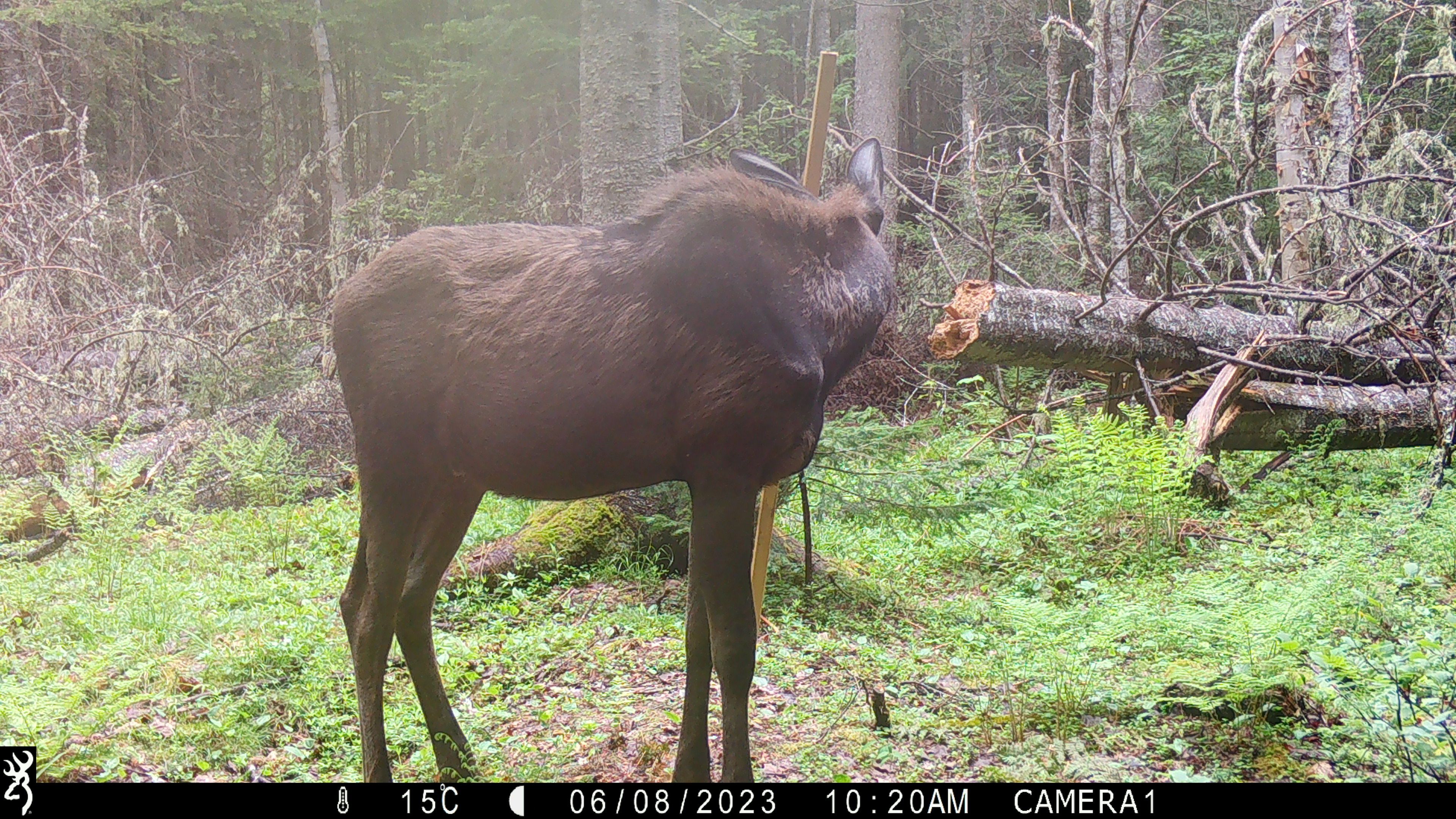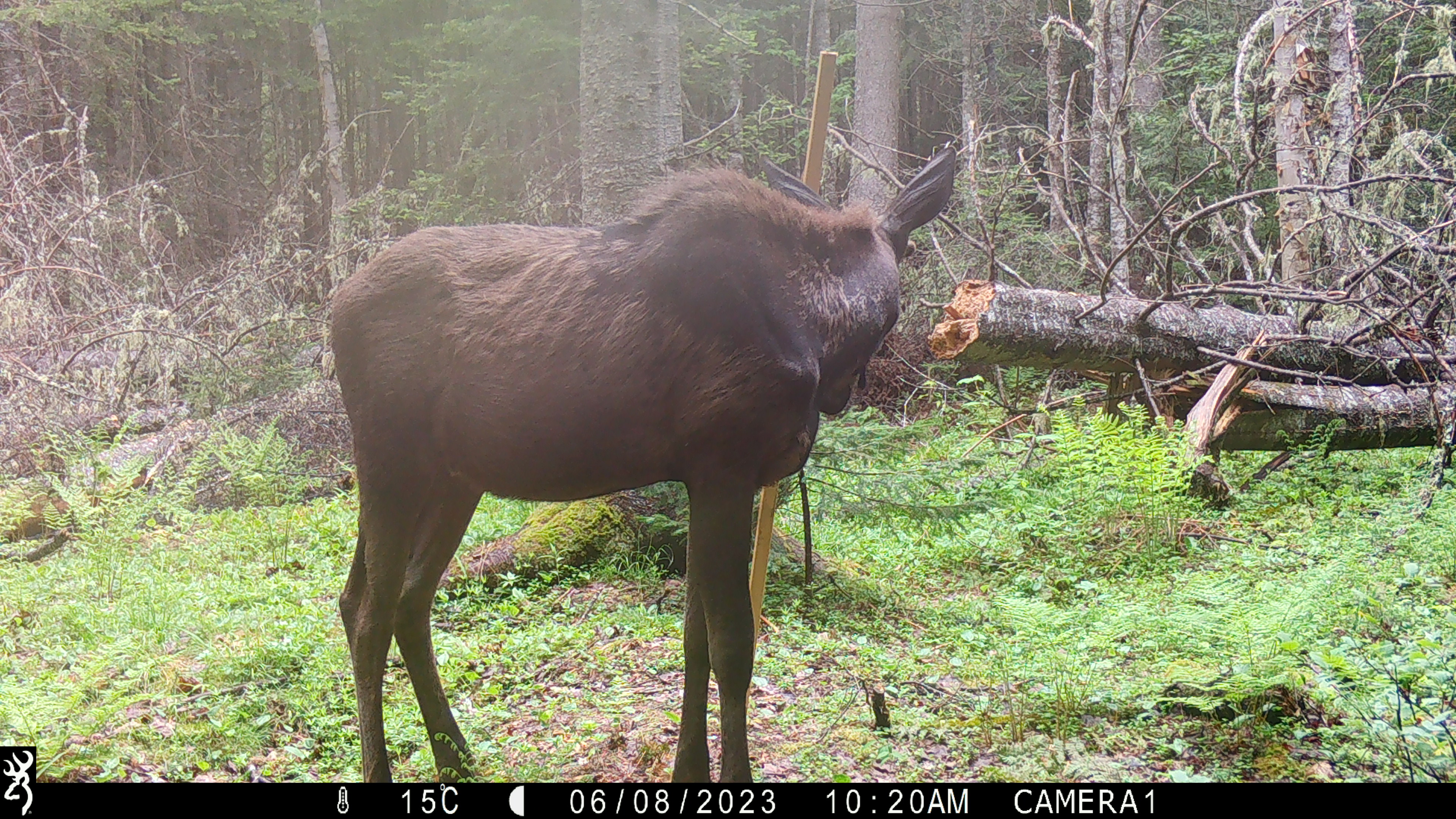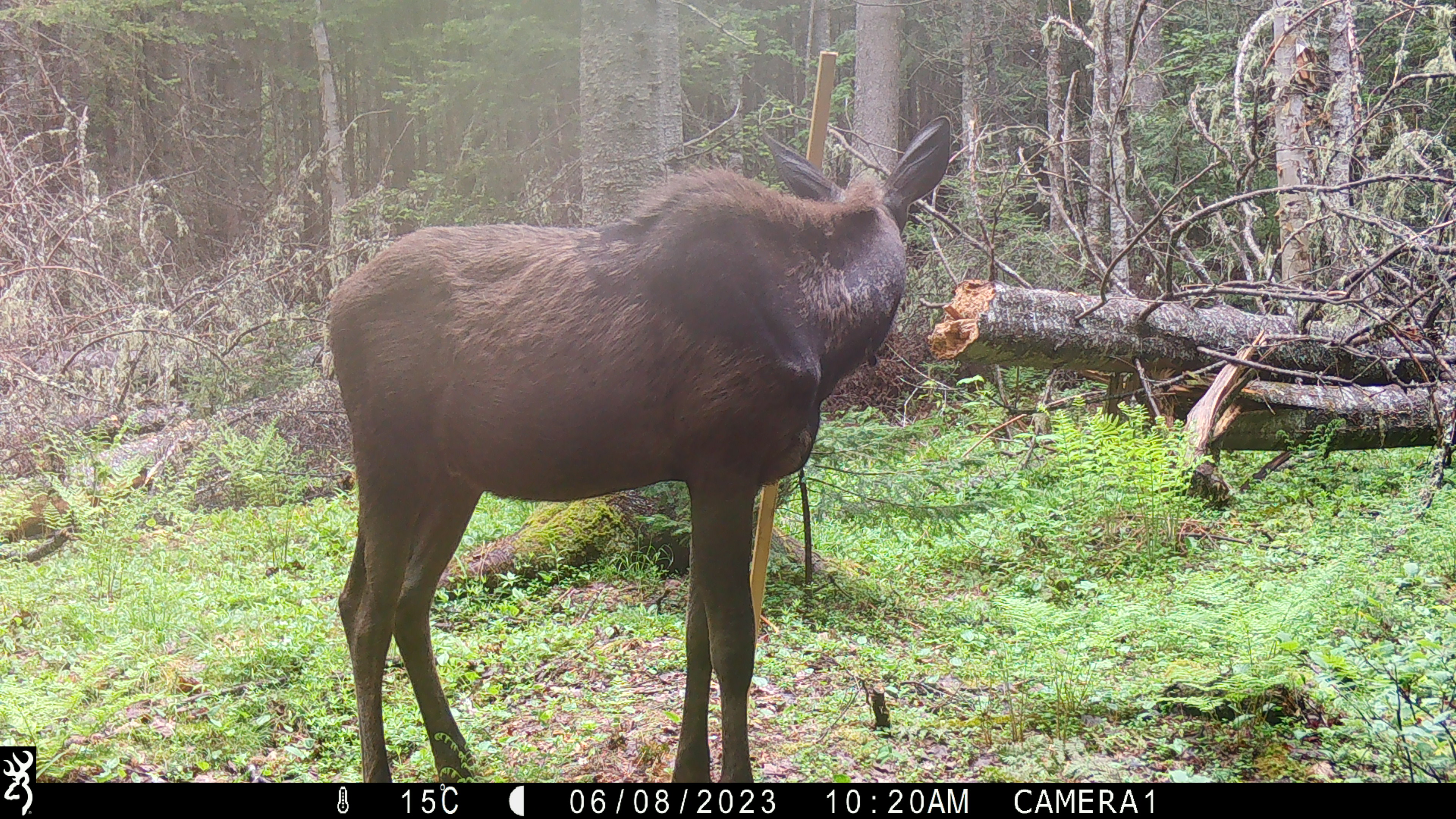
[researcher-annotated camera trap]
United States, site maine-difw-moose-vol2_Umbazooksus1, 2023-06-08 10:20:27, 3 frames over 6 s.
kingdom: Animalia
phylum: Chordata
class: Mammalia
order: Artiodactyla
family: Cervidae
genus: Alces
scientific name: Alces alces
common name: moose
Moose (Alces alces).